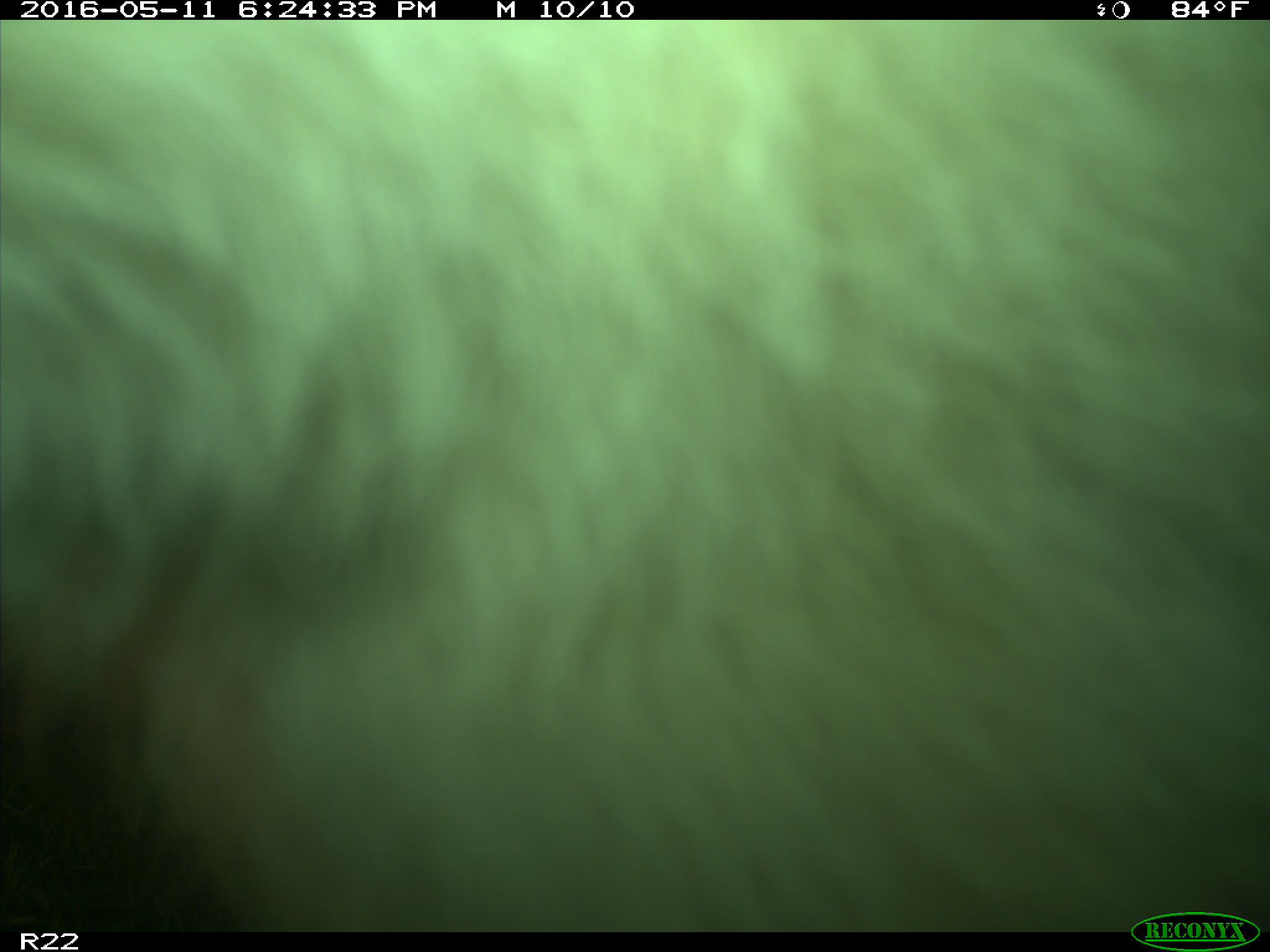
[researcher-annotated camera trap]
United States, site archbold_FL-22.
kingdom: Animalia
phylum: Chordata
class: Mammalia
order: Artiodactyla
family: Bovidae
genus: Bos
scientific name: Bos taurus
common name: domestic cow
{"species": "Bos taurus (domestic cow)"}